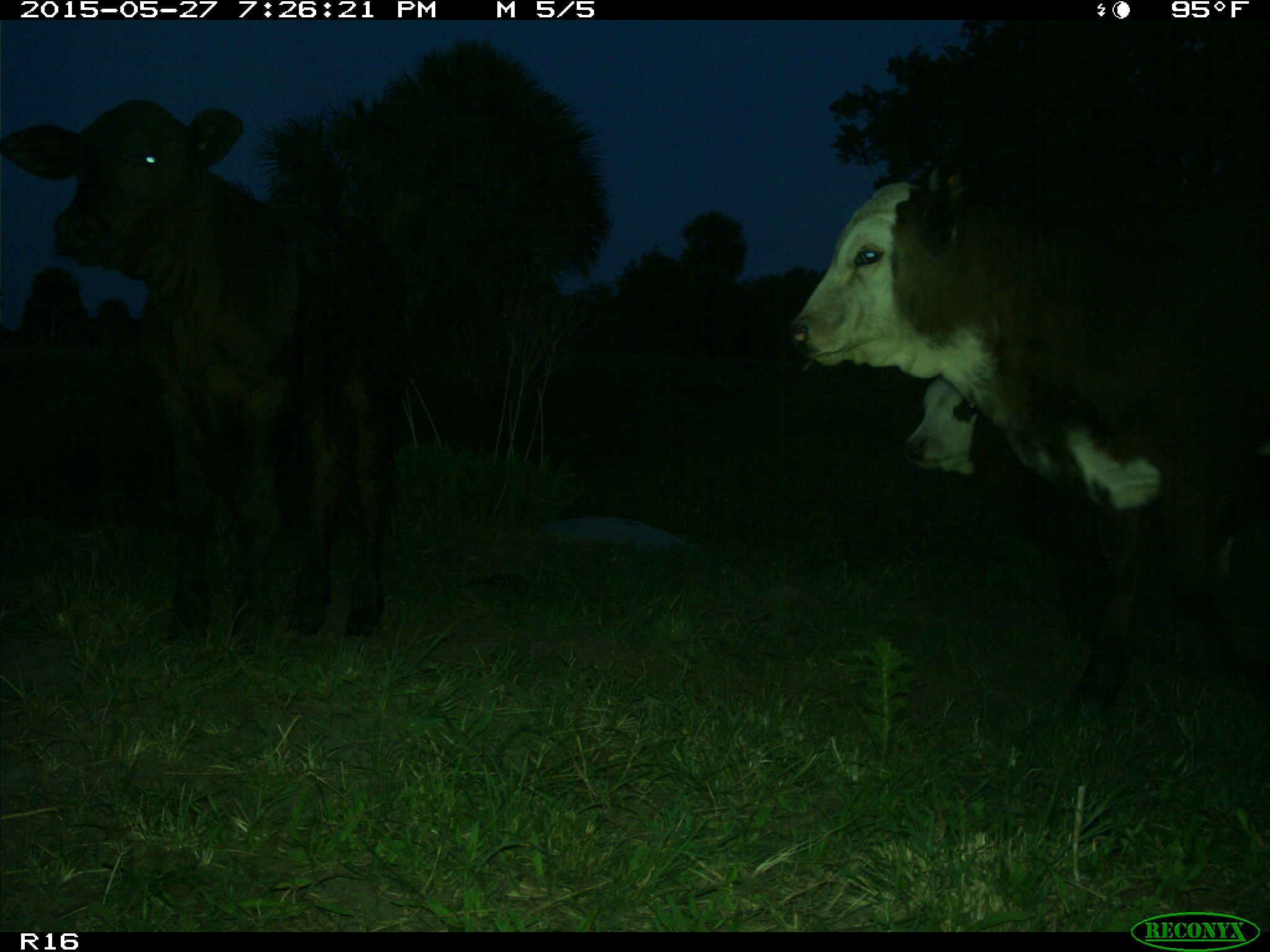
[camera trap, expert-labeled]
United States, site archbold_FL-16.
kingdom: Animalia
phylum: Chordata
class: Mammalia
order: Artiodactyla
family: Bovidae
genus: Bos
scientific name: Bos taurus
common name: domestic cow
Bos taurus (domestic cow).